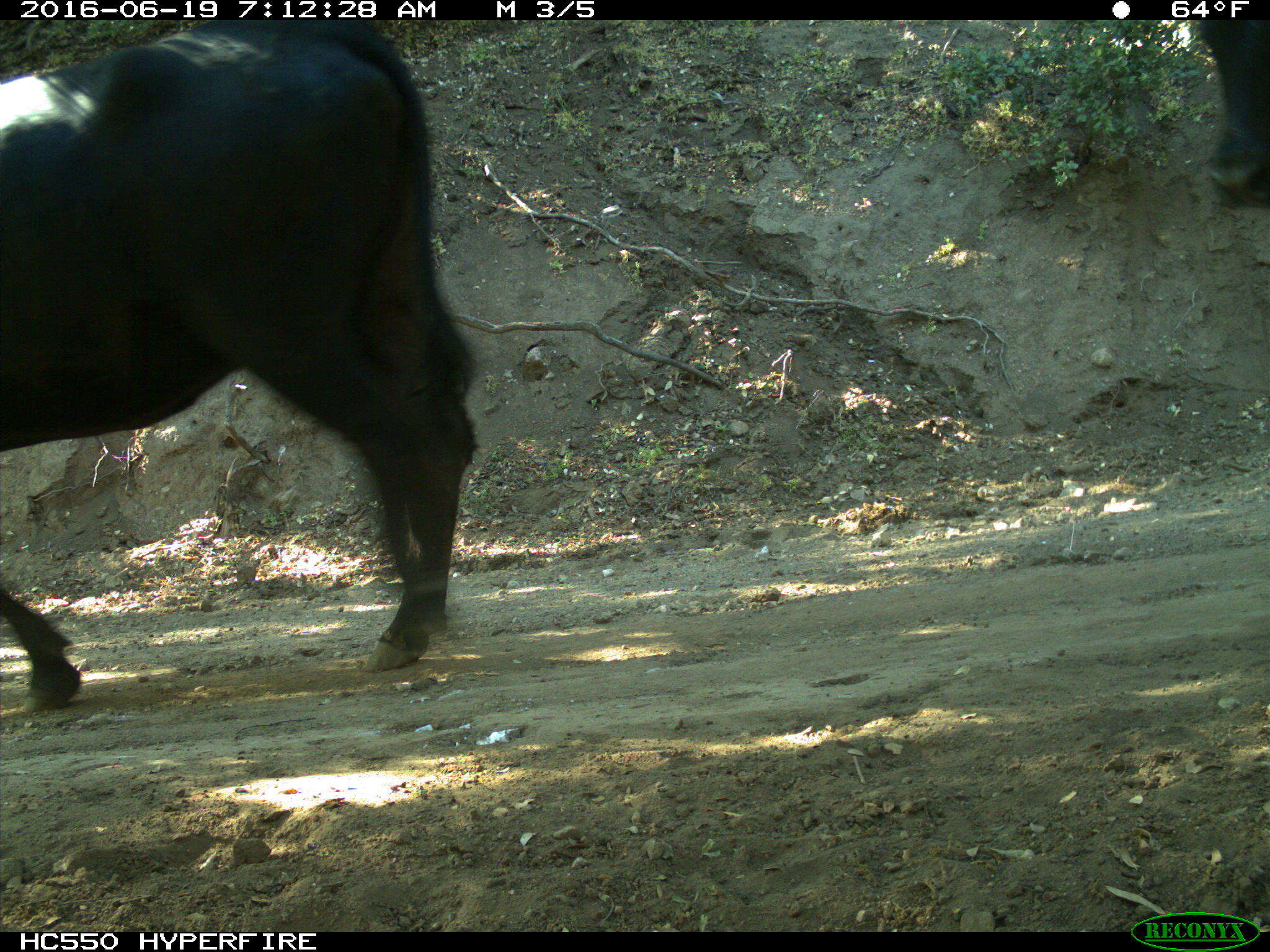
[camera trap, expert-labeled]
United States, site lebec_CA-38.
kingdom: Animalia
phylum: Chordata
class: Mammalia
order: Artiodactyla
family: Bovidae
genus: Bos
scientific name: Bos taurus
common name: domestic cow